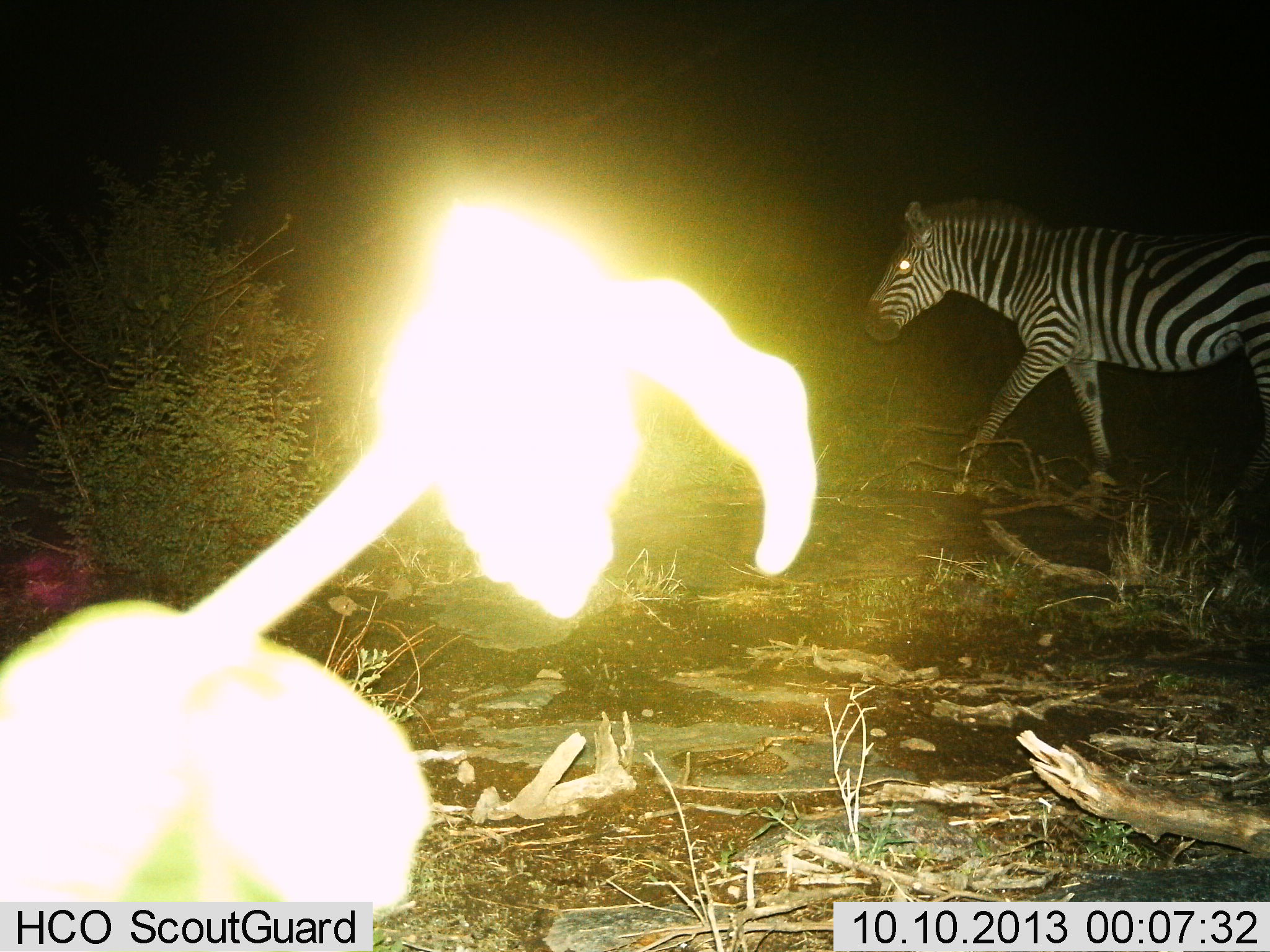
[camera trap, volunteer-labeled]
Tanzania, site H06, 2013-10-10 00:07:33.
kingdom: Animalia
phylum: Chordata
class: Mammalia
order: Perissodactyla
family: Equidae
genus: Equus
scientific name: Equus quagga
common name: plains zebra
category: zebra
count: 1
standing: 10%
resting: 0%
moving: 95%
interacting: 0%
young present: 0%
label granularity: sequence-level